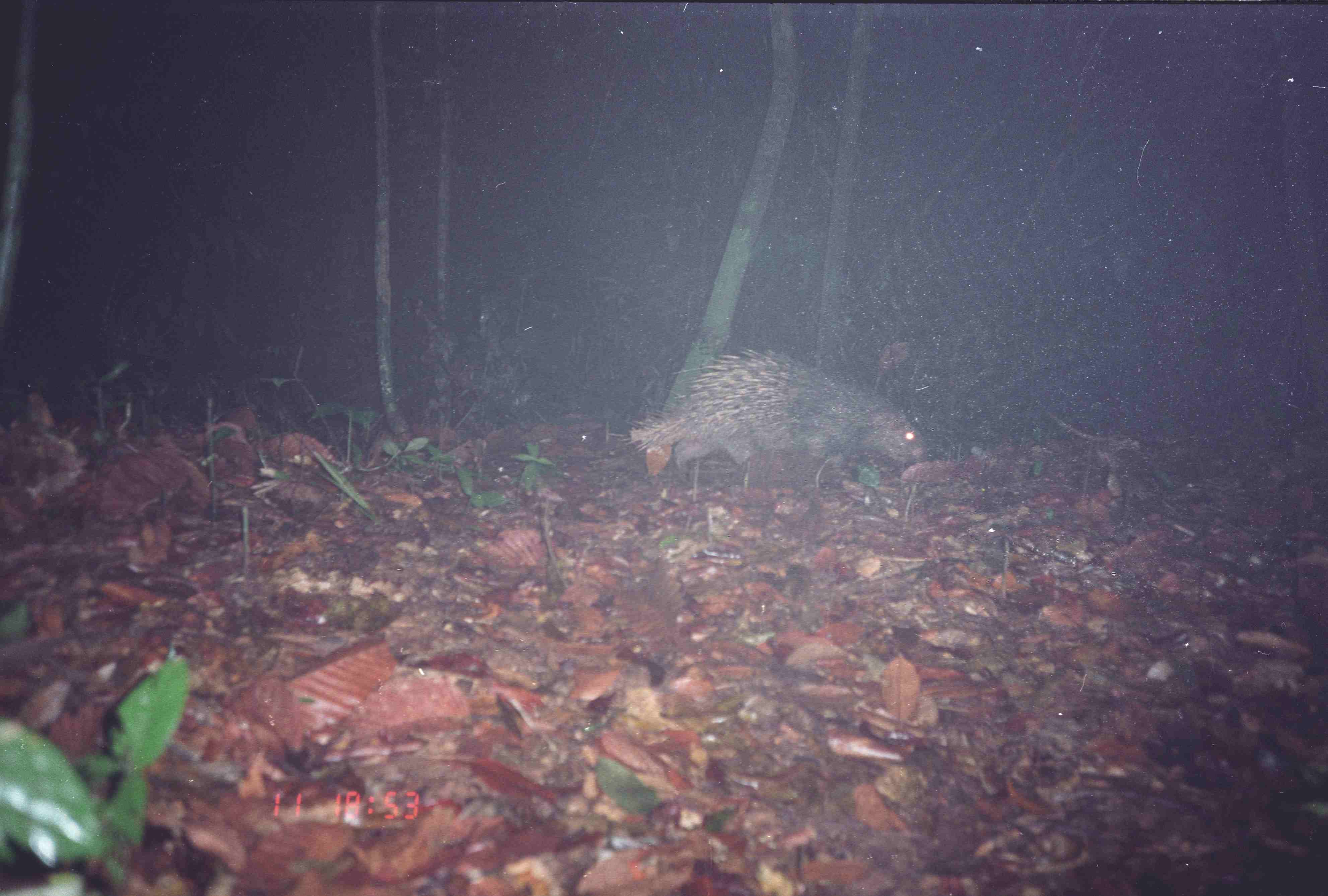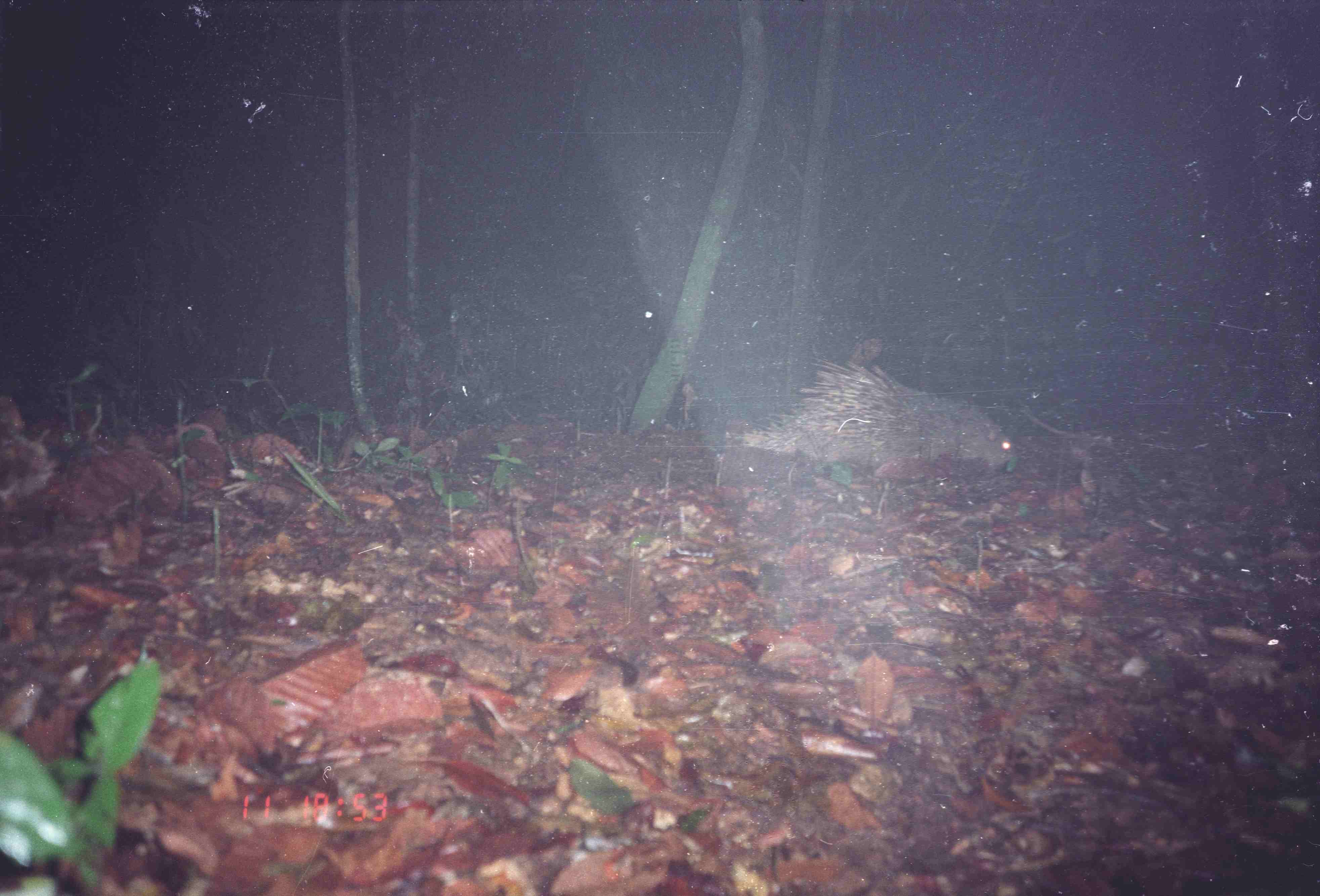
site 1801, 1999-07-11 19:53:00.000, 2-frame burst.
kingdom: Animalia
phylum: Chordata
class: Mammalia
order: Rodentia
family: Hystricidae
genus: Hystrix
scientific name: Hystrix brachyura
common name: east asian porcupine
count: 1